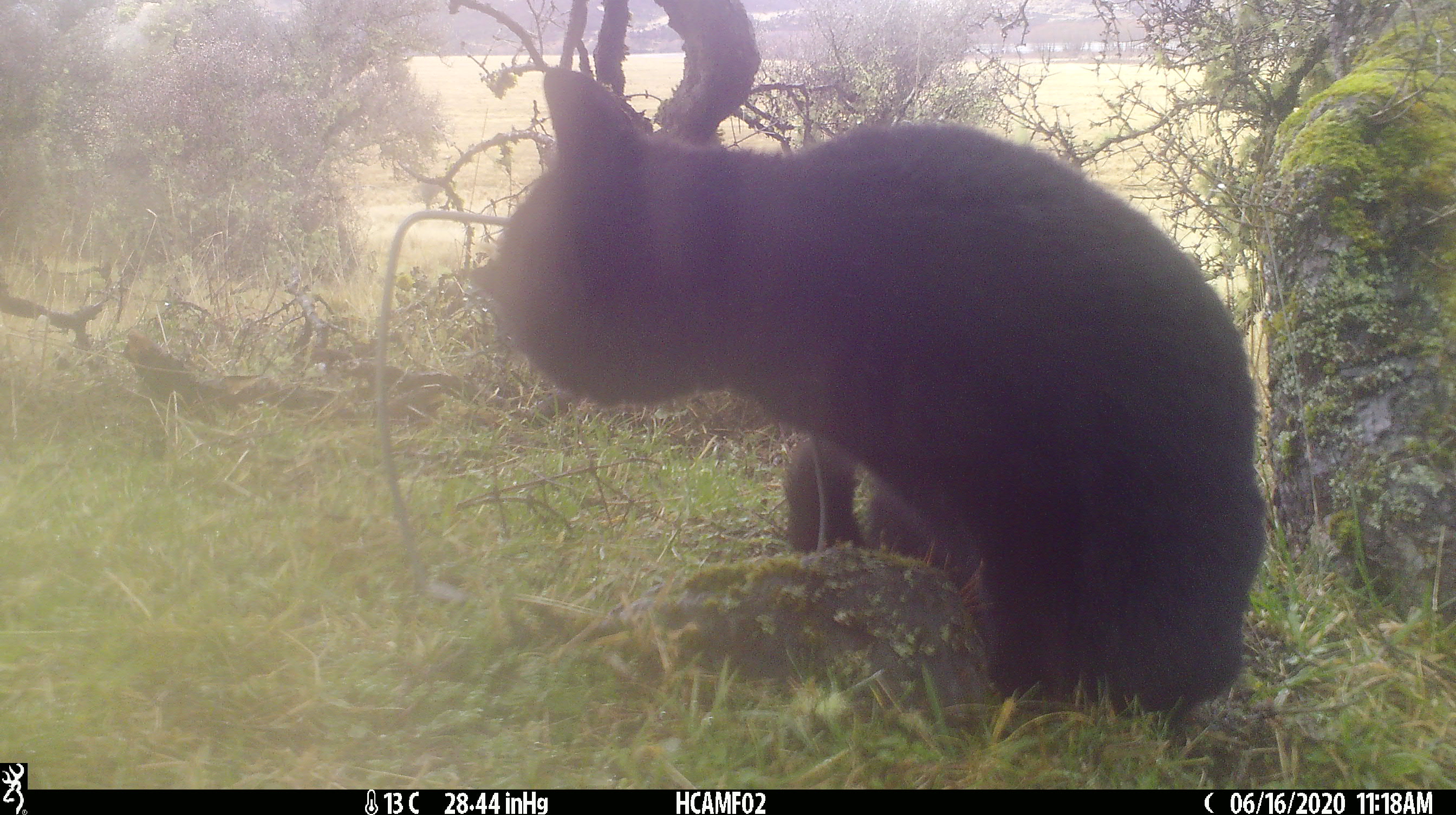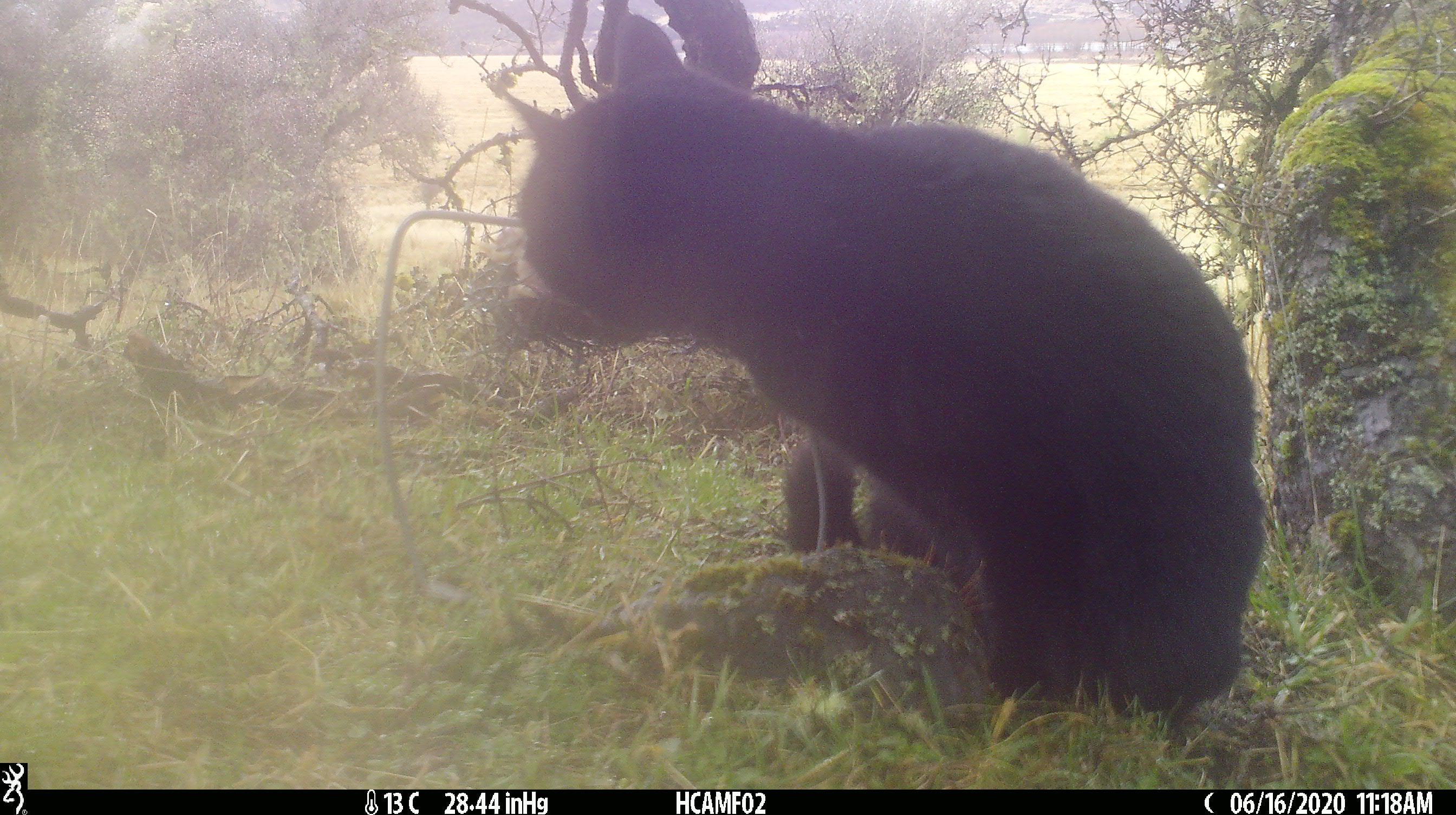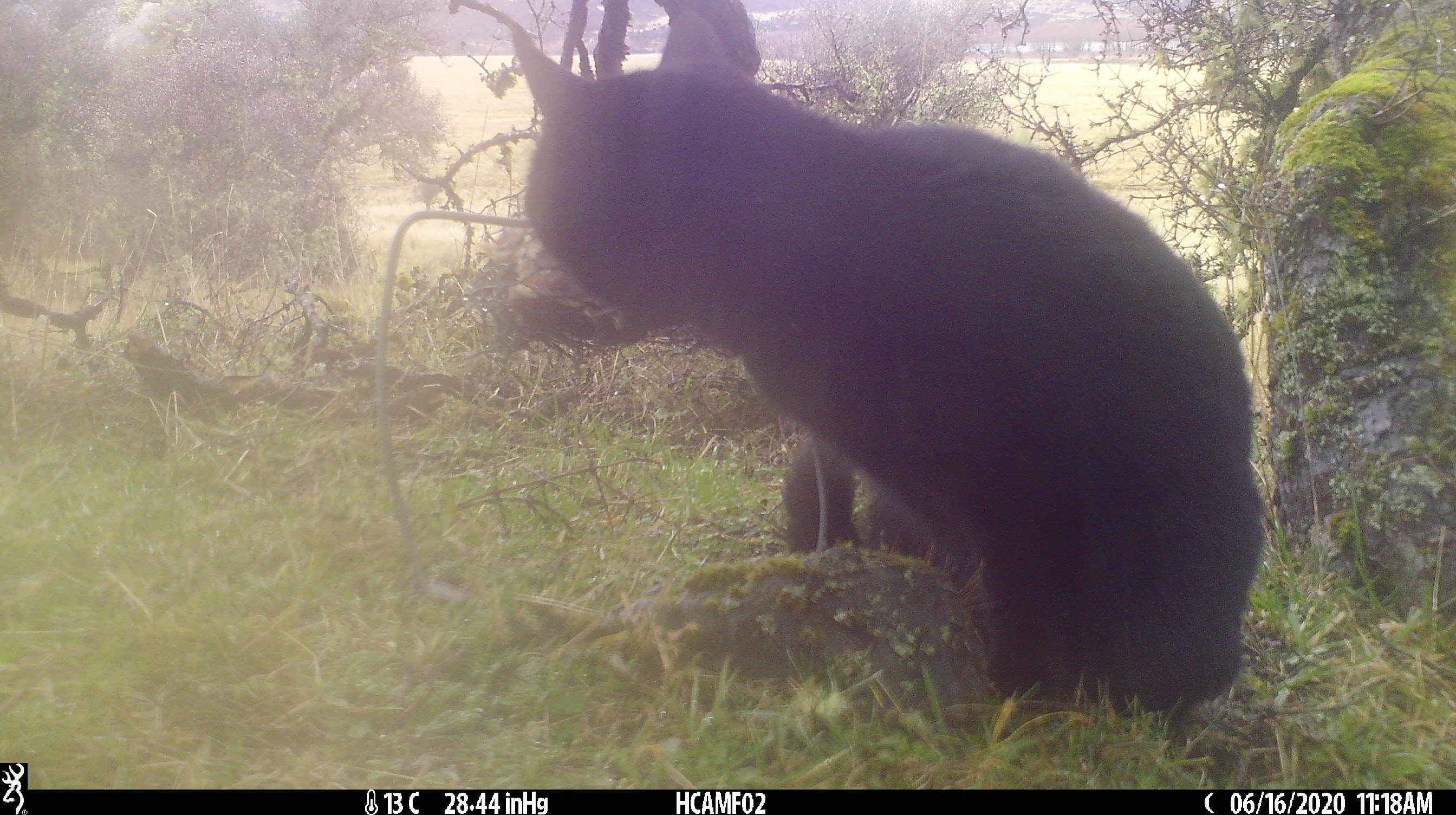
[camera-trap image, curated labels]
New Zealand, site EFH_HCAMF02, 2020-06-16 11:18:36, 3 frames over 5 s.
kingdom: Animalia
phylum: Chordata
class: Mammalia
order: Carnivora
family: Felidae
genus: Felis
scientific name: Felis catus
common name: domestic cat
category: cat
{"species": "cat (domestic cat) (Felis catus)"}